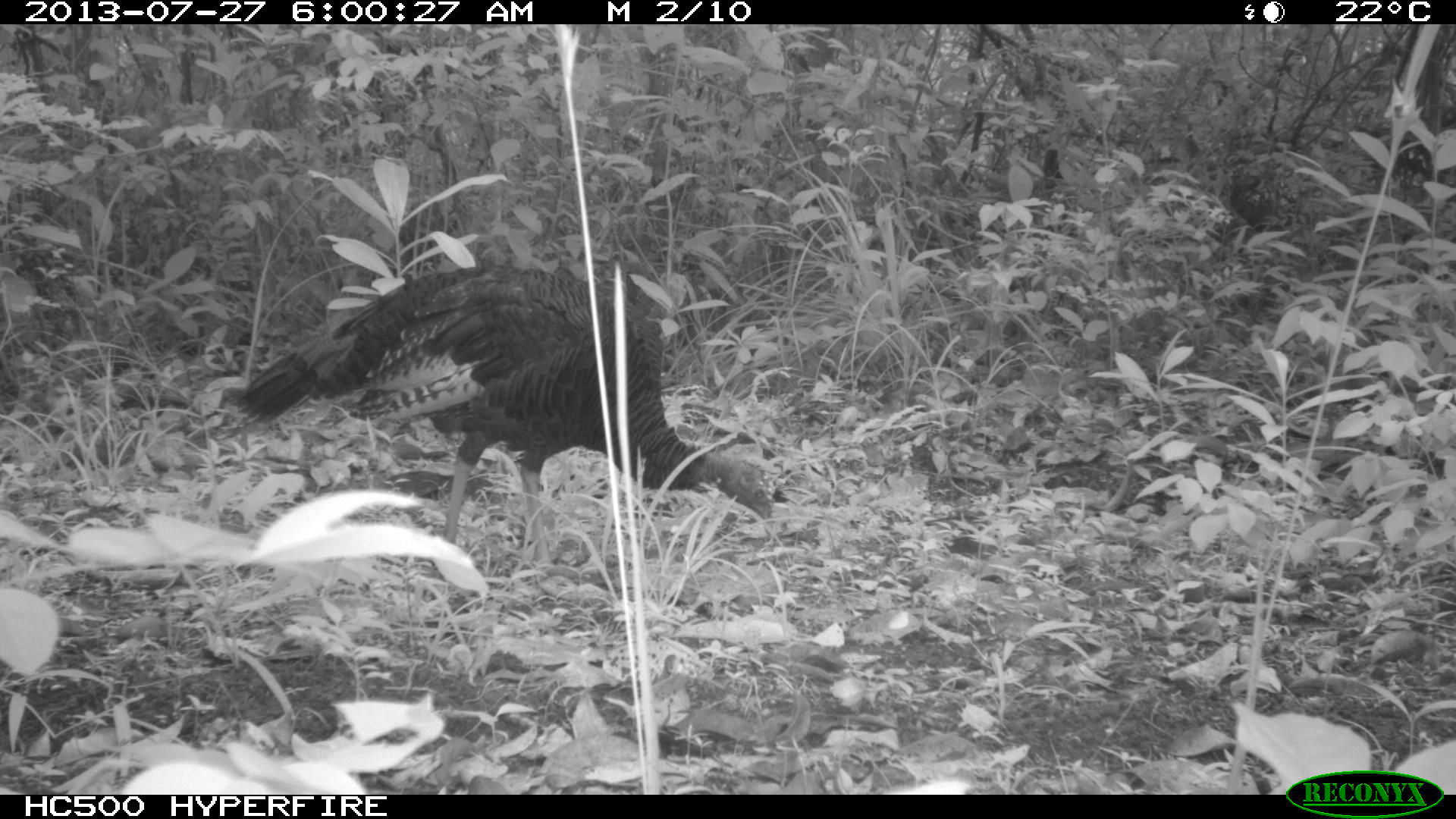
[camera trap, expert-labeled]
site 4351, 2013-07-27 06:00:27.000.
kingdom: Animalia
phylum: Chordata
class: Aves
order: Galliformes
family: Phasianidae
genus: Meleagris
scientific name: Meleagris ocellata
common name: ocellated turkey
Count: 1.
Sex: female.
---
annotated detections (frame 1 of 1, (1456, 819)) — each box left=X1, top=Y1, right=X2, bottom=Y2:
meleagris ocellata: left=230, top=261, right=775, bottom=585